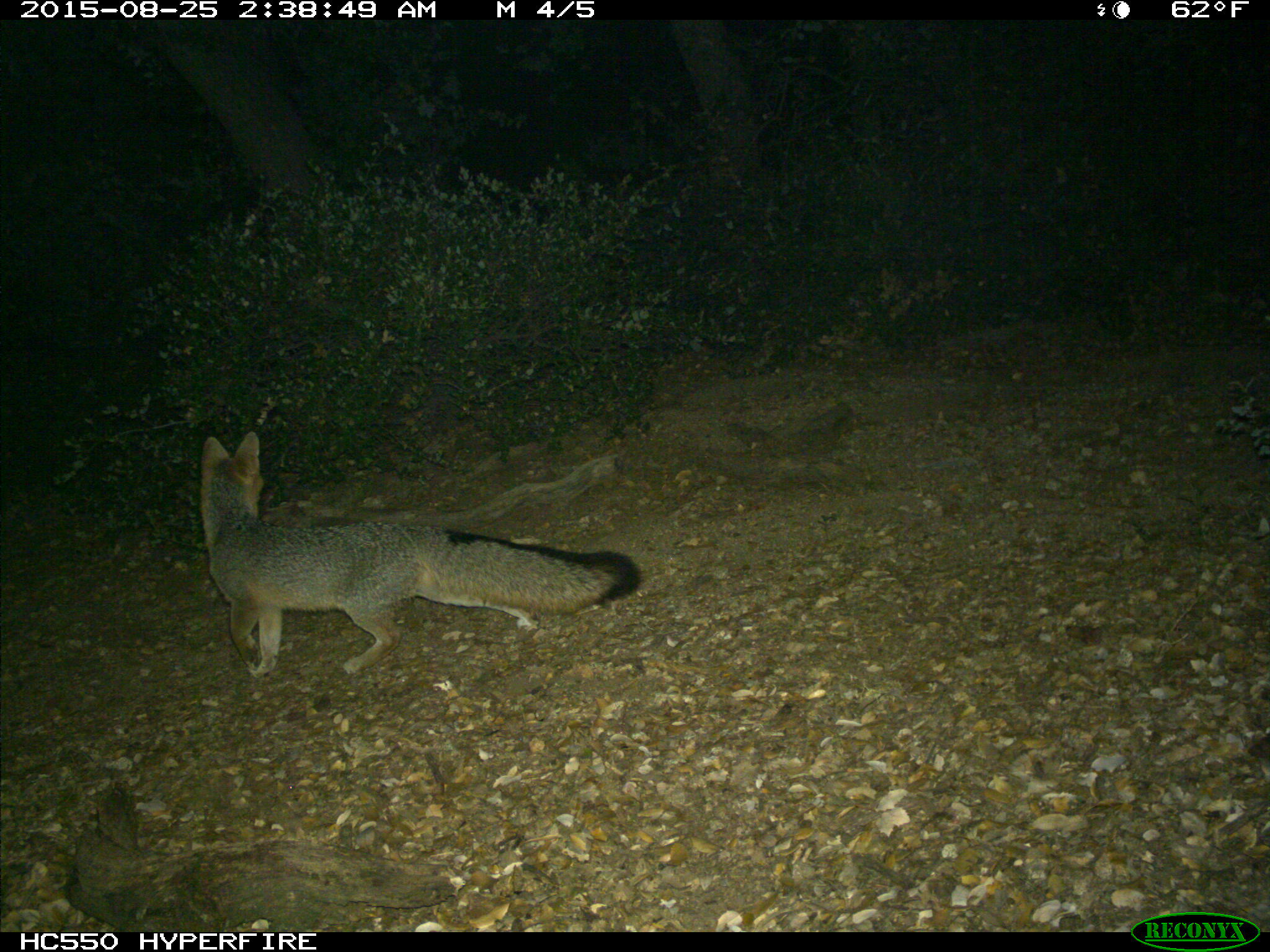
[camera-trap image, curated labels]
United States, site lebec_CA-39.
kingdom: Animalia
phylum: Chordata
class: Mammalia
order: Carnivora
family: Canidae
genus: Urocyon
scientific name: Urocyon cinereoargenteus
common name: gray fox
Urocyon cinereoargenteus (gray fox).